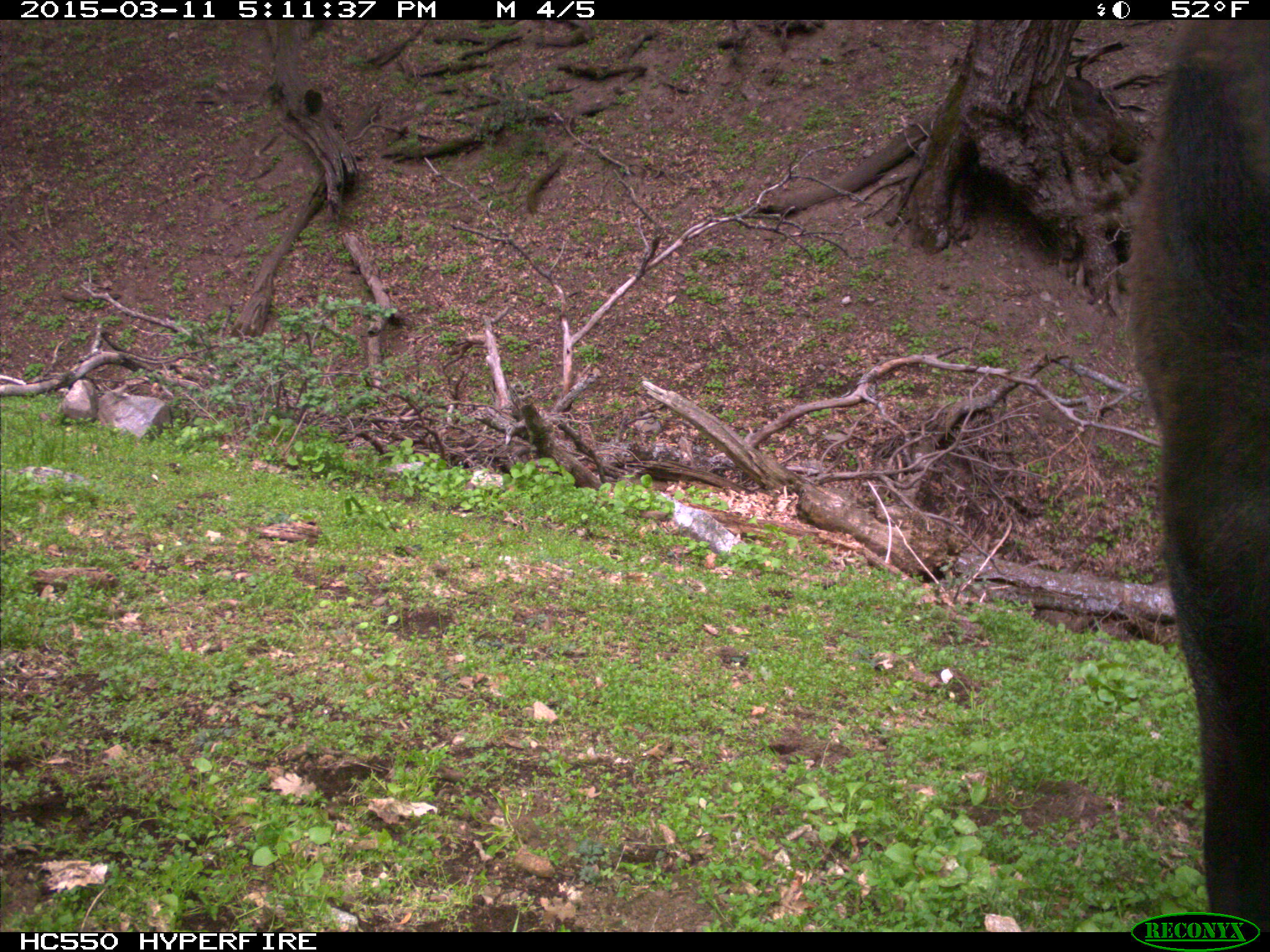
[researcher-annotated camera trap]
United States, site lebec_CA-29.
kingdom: Animalia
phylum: Chordata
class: Mammalia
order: Artiodactyla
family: Bovidae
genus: Bos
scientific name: Bos taurus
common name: domestic cow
Bos taurus (domestic cow).